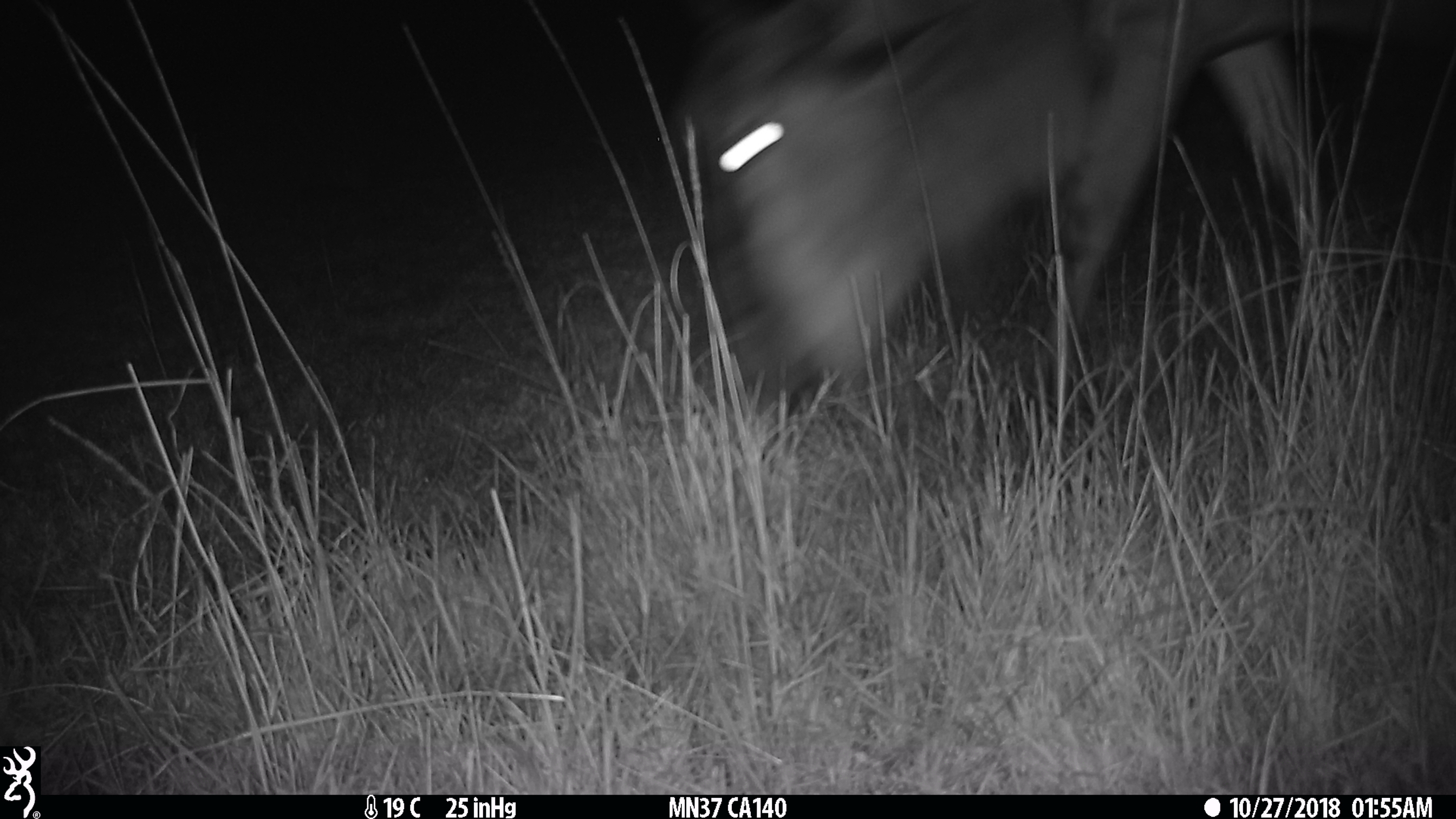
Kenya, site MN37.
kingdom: Animalia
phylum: Chordata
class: Mammalia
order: Artiodactyla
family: Bovidae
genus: Connochaetes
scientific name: Connochaetes taurinus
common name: blue wildebeest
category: wildebeest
Wildebeest (blue wildebeest) (Connochaetes taurinus).